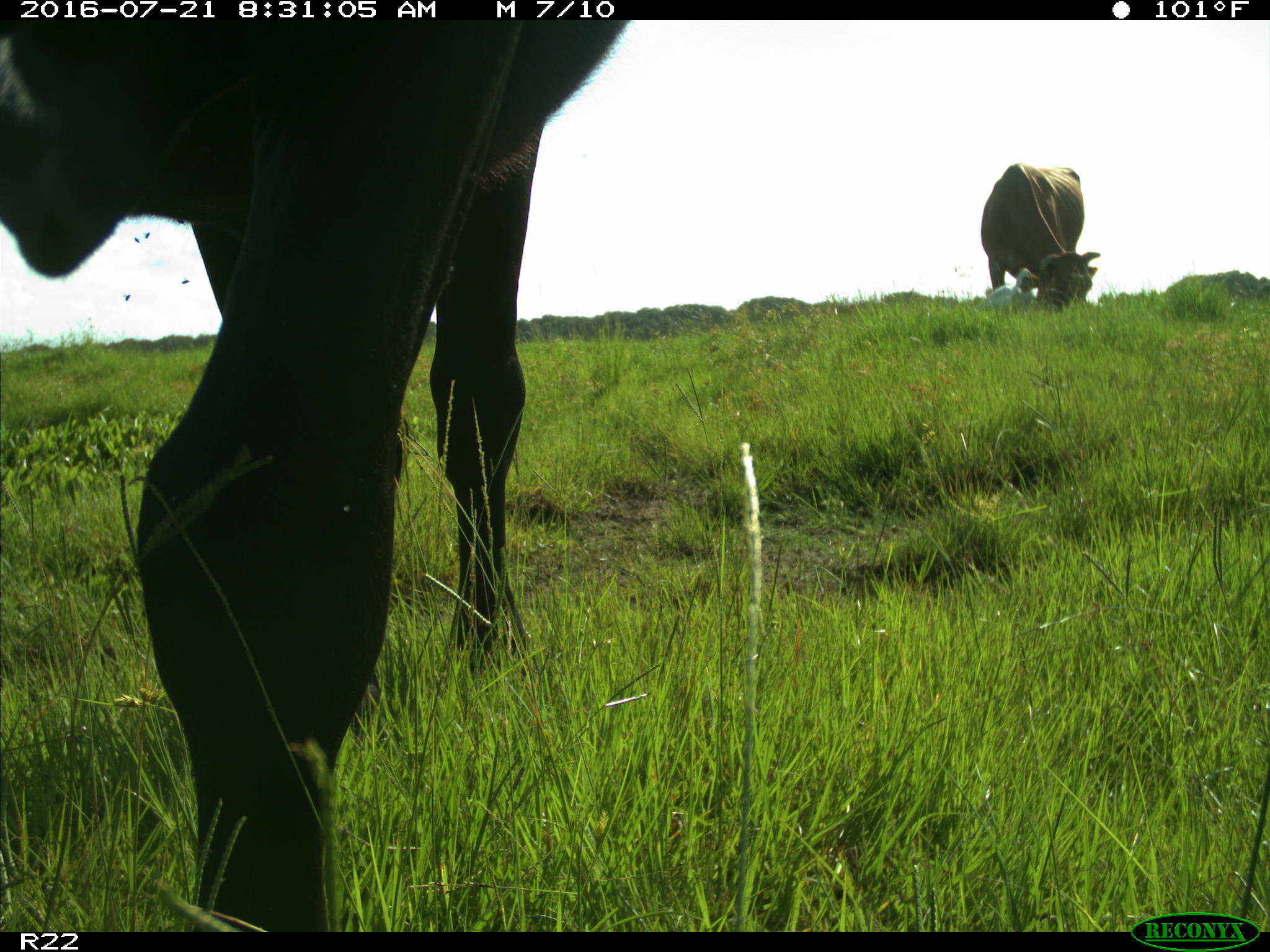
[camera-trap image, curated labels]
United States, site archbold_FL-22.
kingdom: Animalia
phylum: Chordata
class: Mammalia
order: Artiodactyla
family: Bovidae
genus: Bos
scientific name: Bos taurus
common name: domestic cow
Bos taurus (domestic cow).